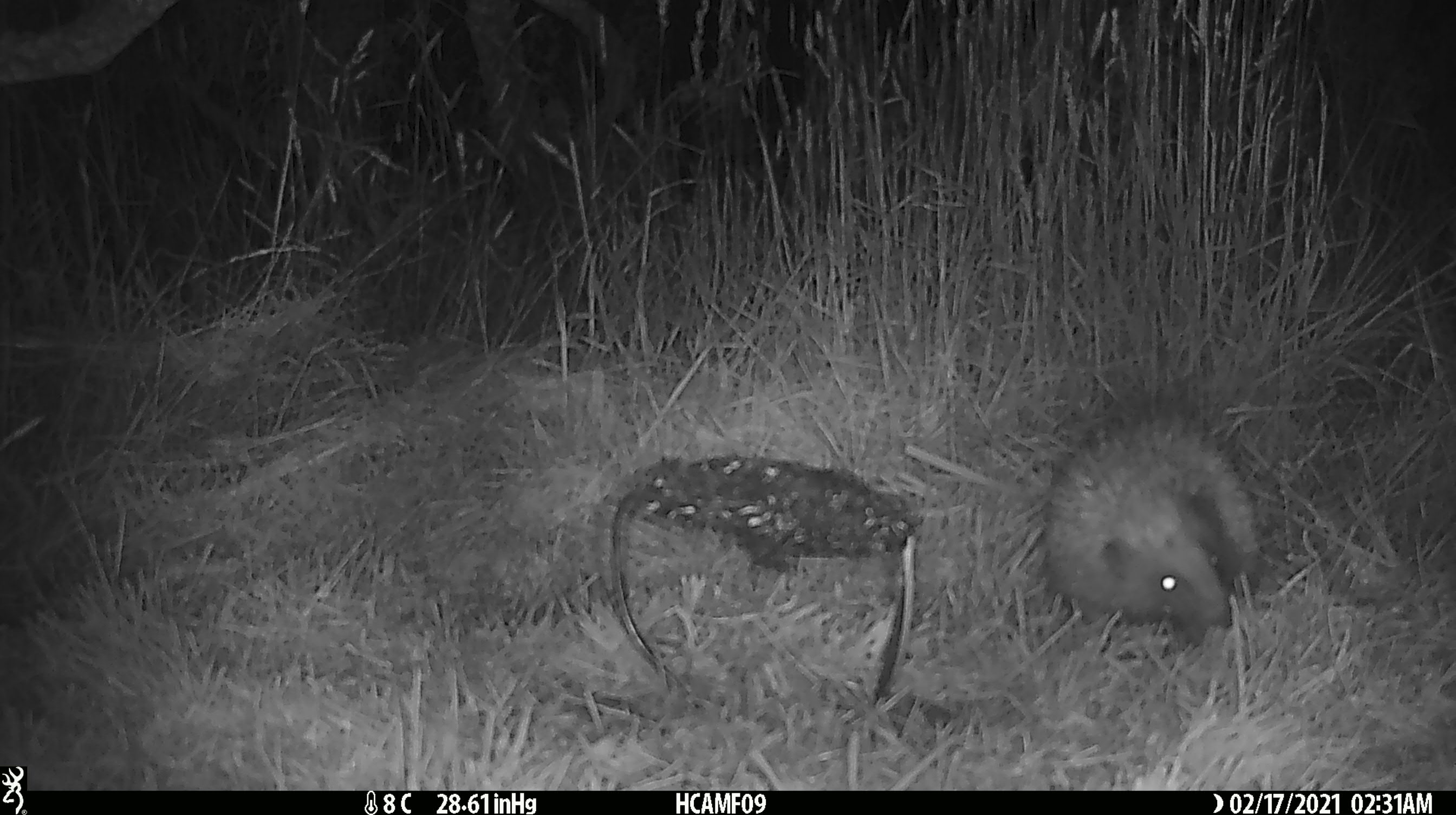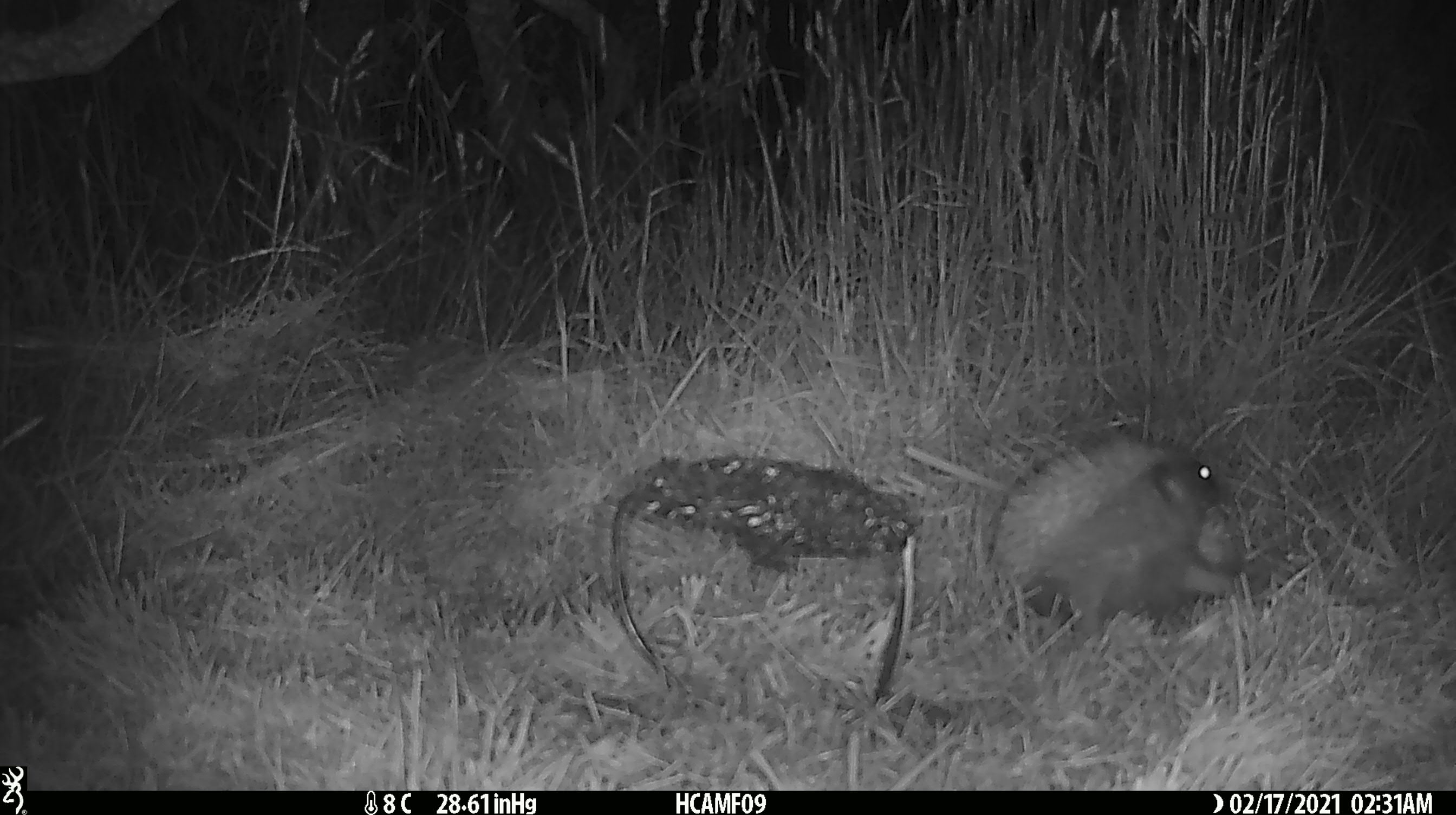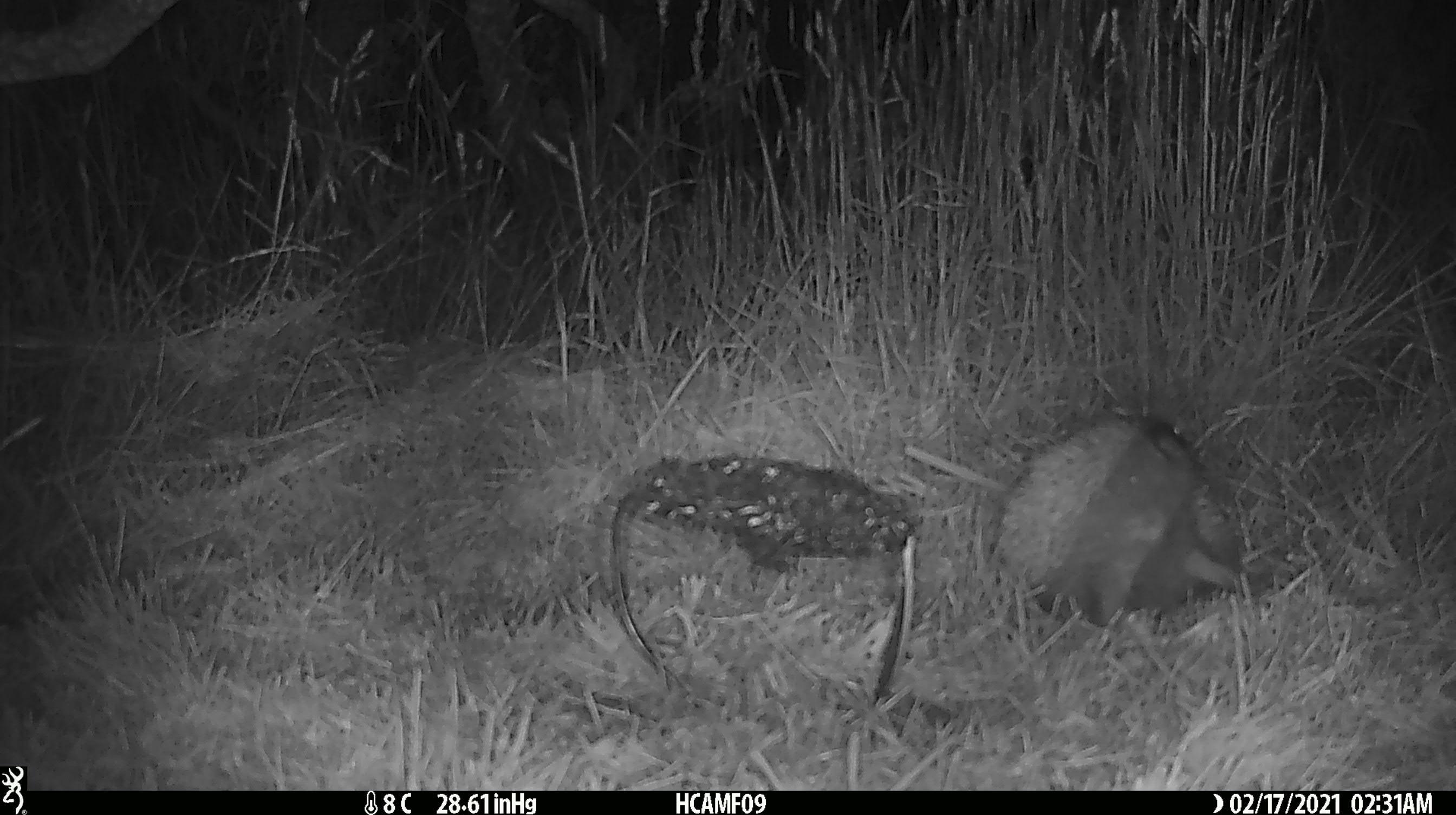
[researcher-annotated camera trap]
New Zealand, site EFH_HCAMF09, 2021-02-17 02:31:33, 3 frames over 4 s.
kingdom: Animalia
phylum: Chordata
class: Mammalia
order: Eulipotyphla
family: Erinaceidae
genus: Erinaceus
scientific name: Erinaceus europaeus europaeus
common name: european hedgehog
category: hedgehog